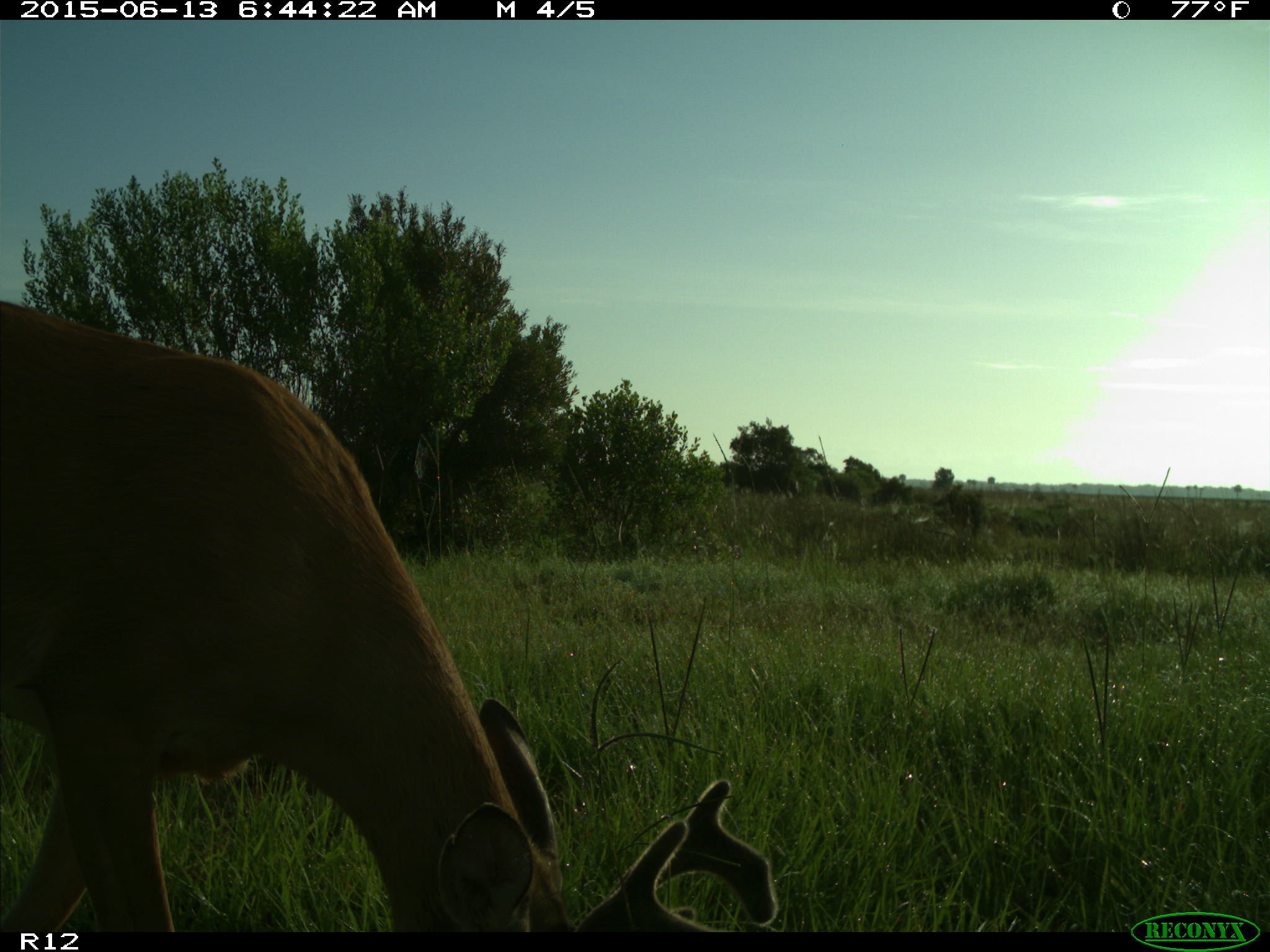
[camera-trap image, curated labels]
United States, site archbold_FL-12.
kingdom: Animalia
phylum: Chordata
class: Mammalia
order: Artiodactyla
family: Cervidae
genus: Odocoileus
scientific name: Odocoileus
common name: deer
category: unidentified deer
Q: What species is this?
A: Unidentified deer (deer) (Odocoileus).